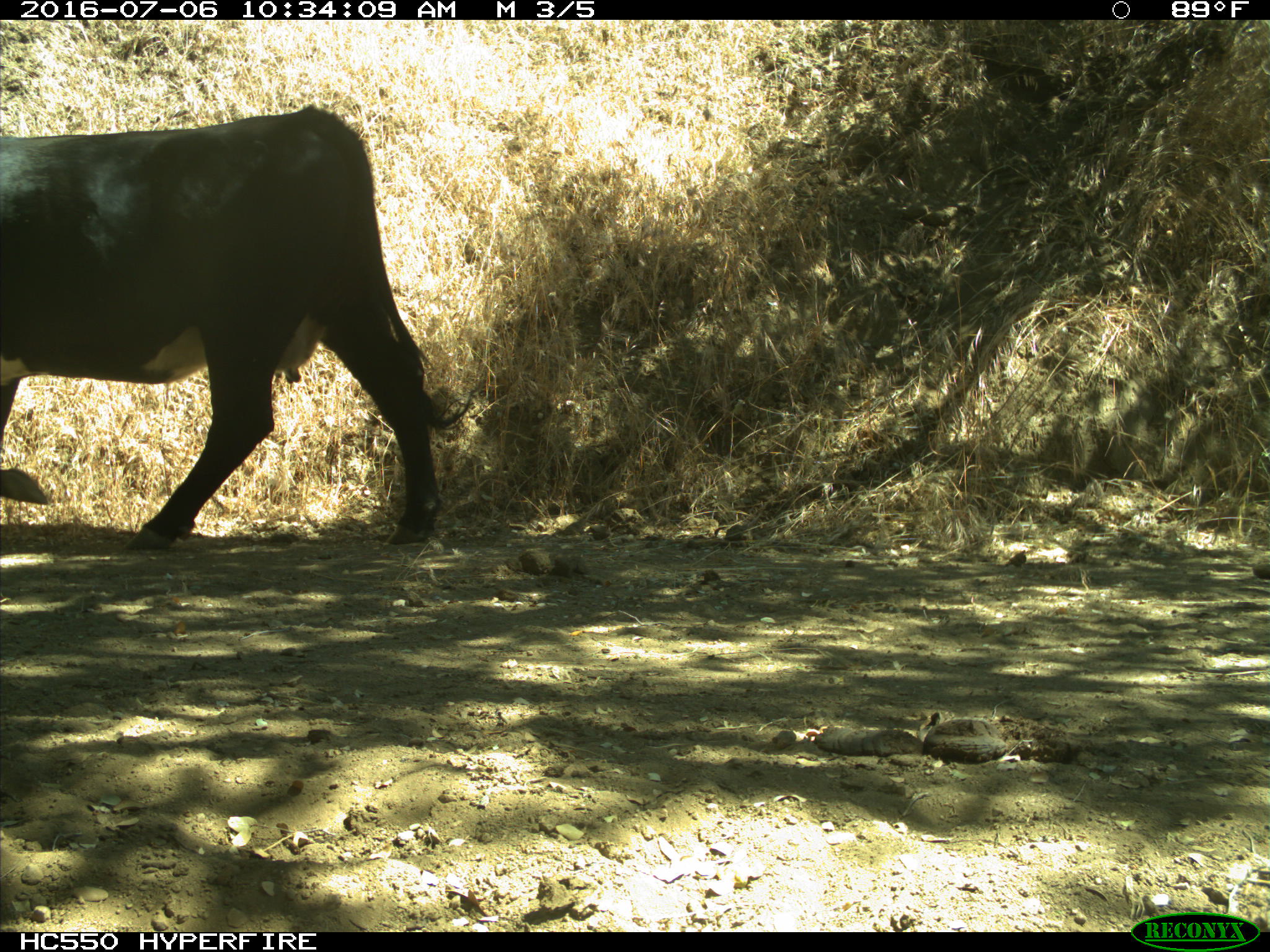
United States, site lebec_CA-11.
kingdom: Animalia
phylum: Chordata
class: Mammalia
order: Artiodactyla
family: Bovidae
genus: Bos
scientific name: Bos taurus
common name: domestic cow